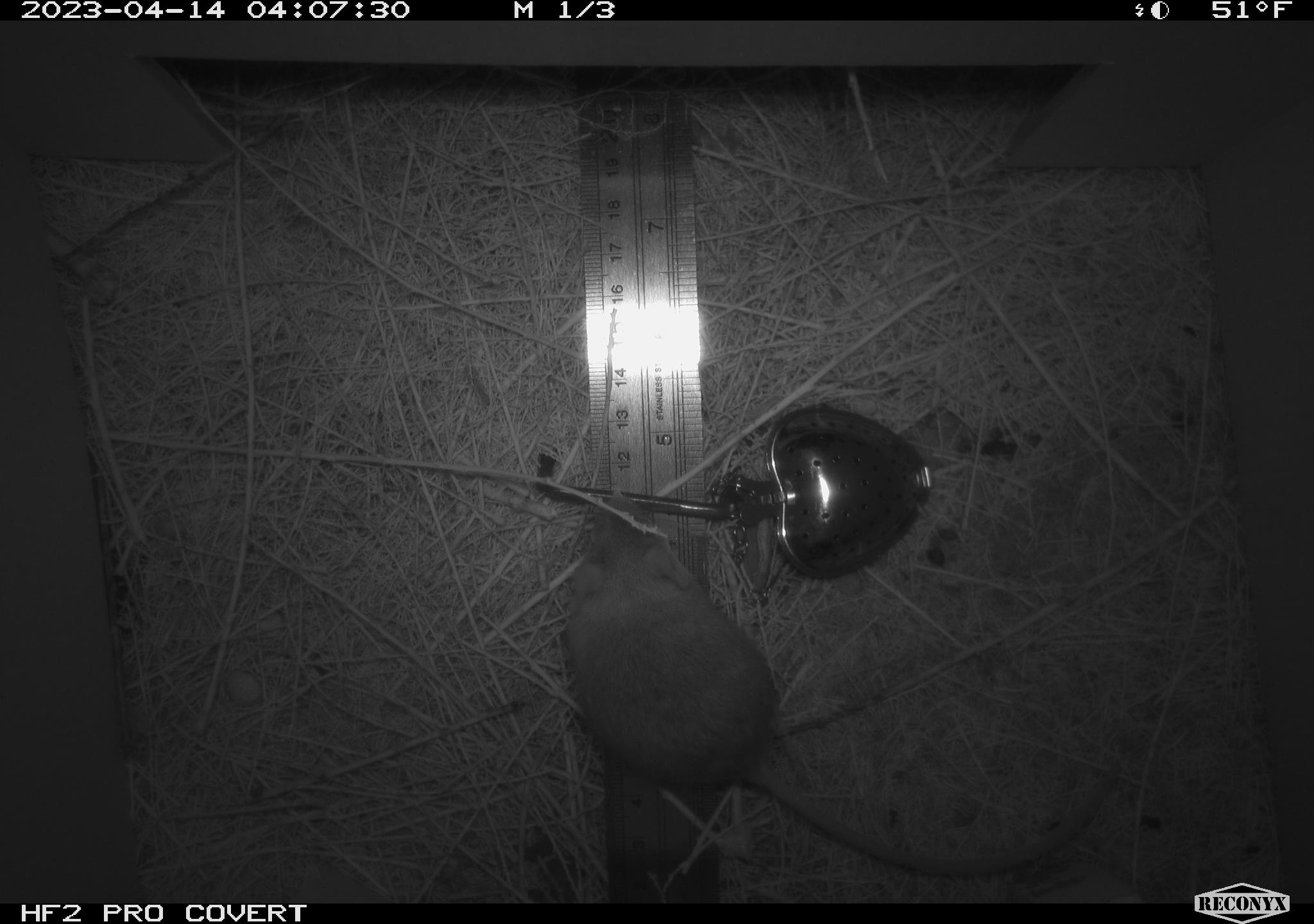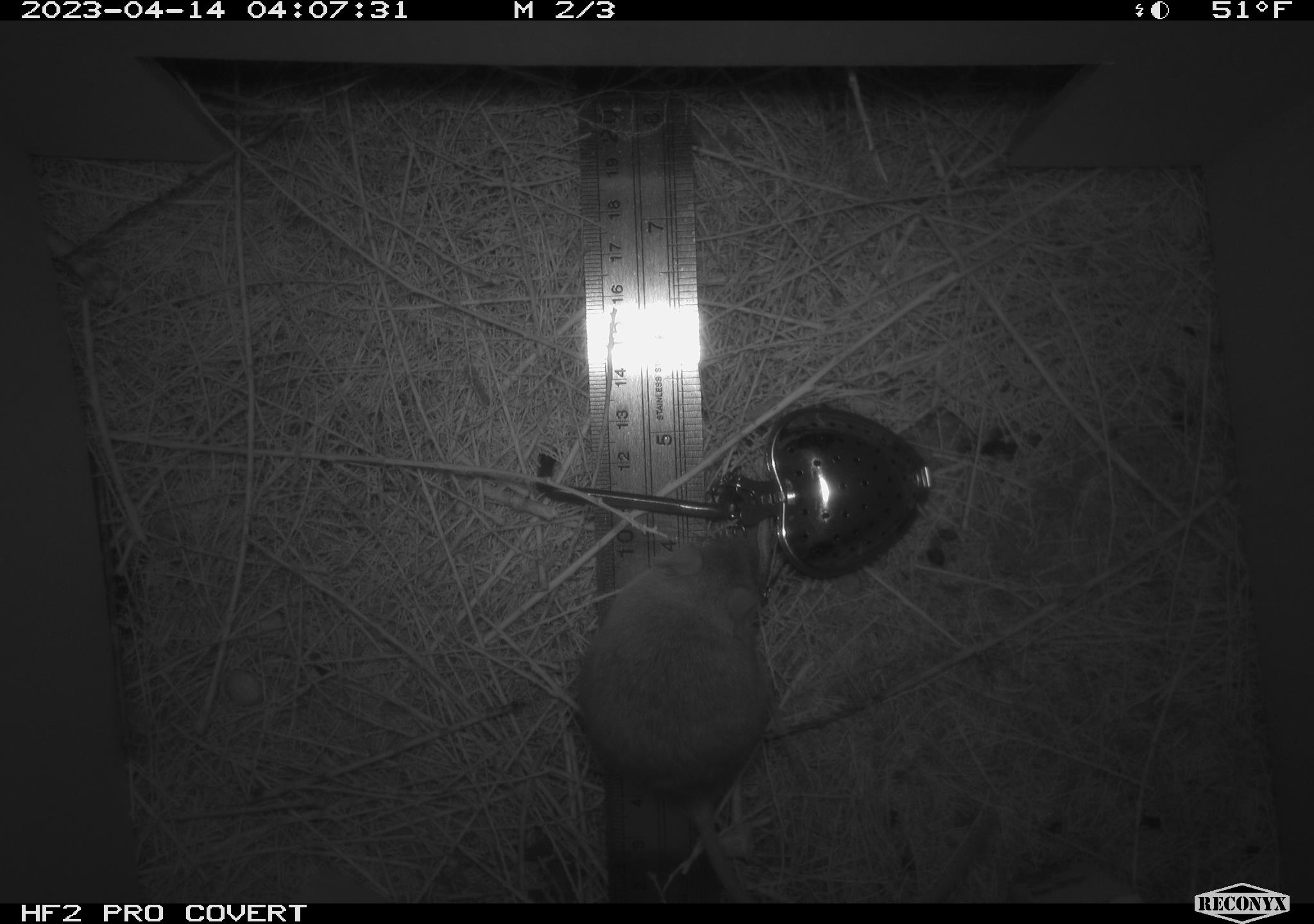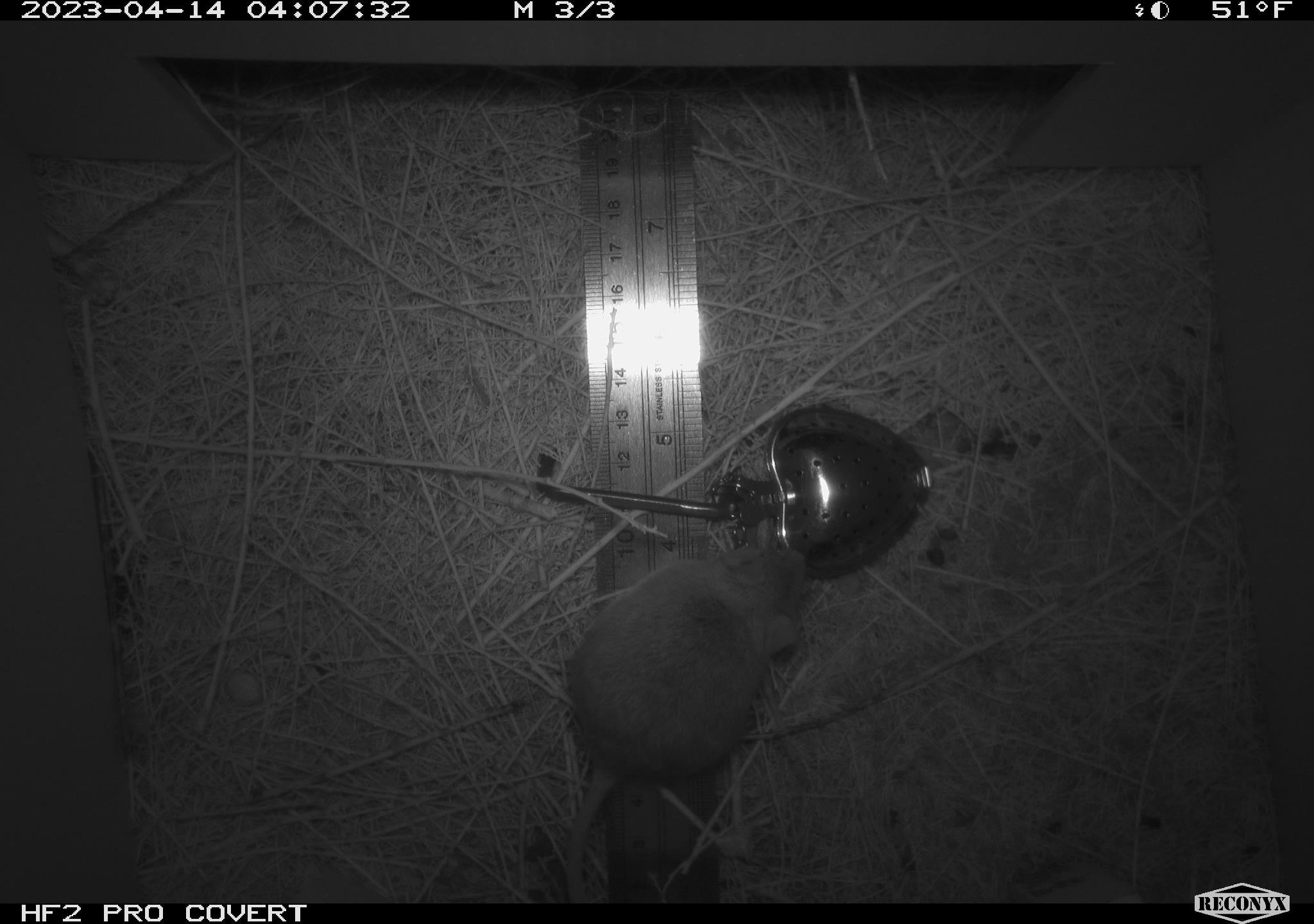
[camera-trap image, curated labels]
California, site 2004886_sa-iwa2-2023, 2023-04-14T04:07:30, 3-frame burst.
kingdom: Animalia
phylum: Chordata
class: Mammalia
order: Rodentia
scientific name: Rodentia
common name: mouse species